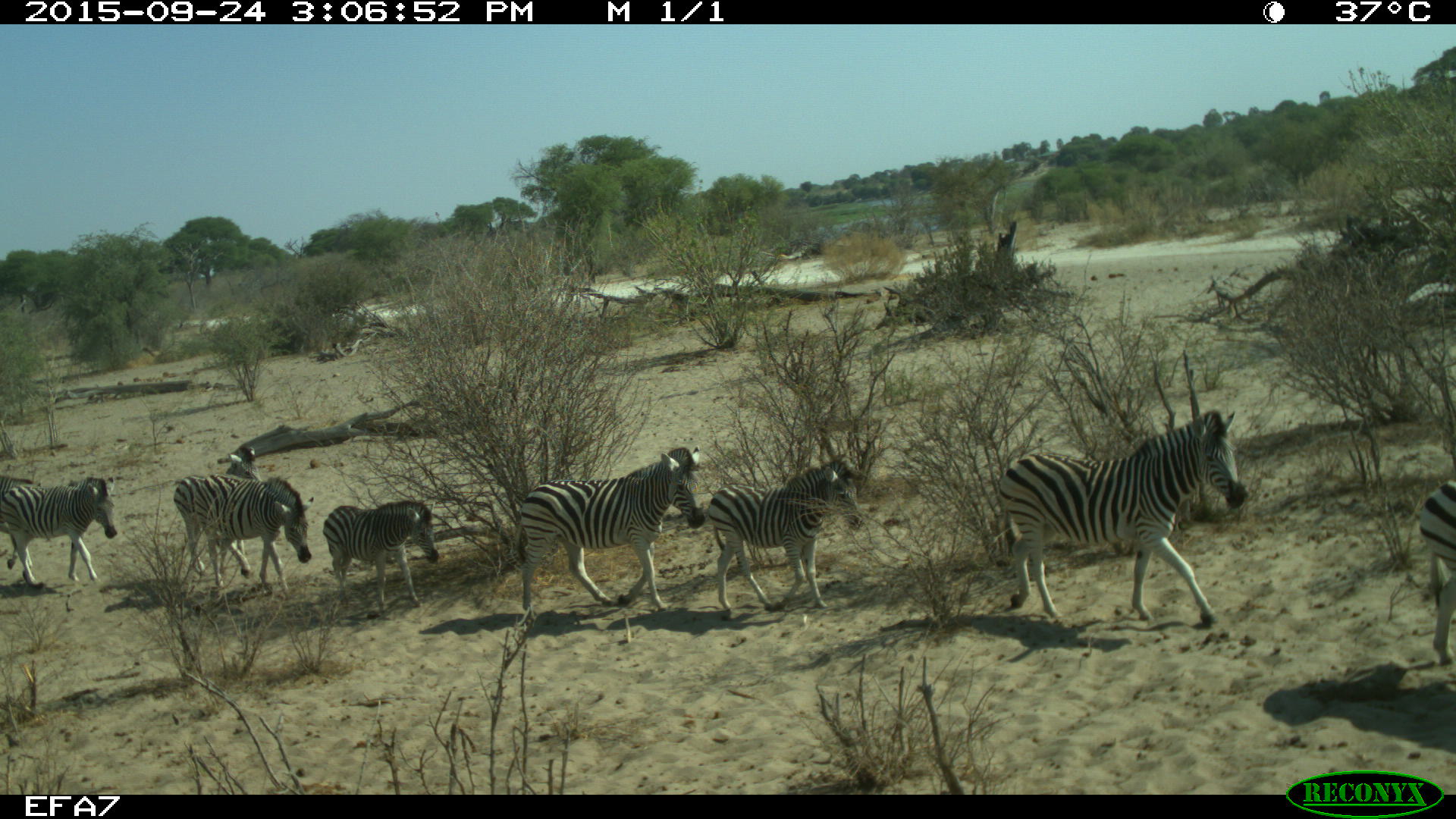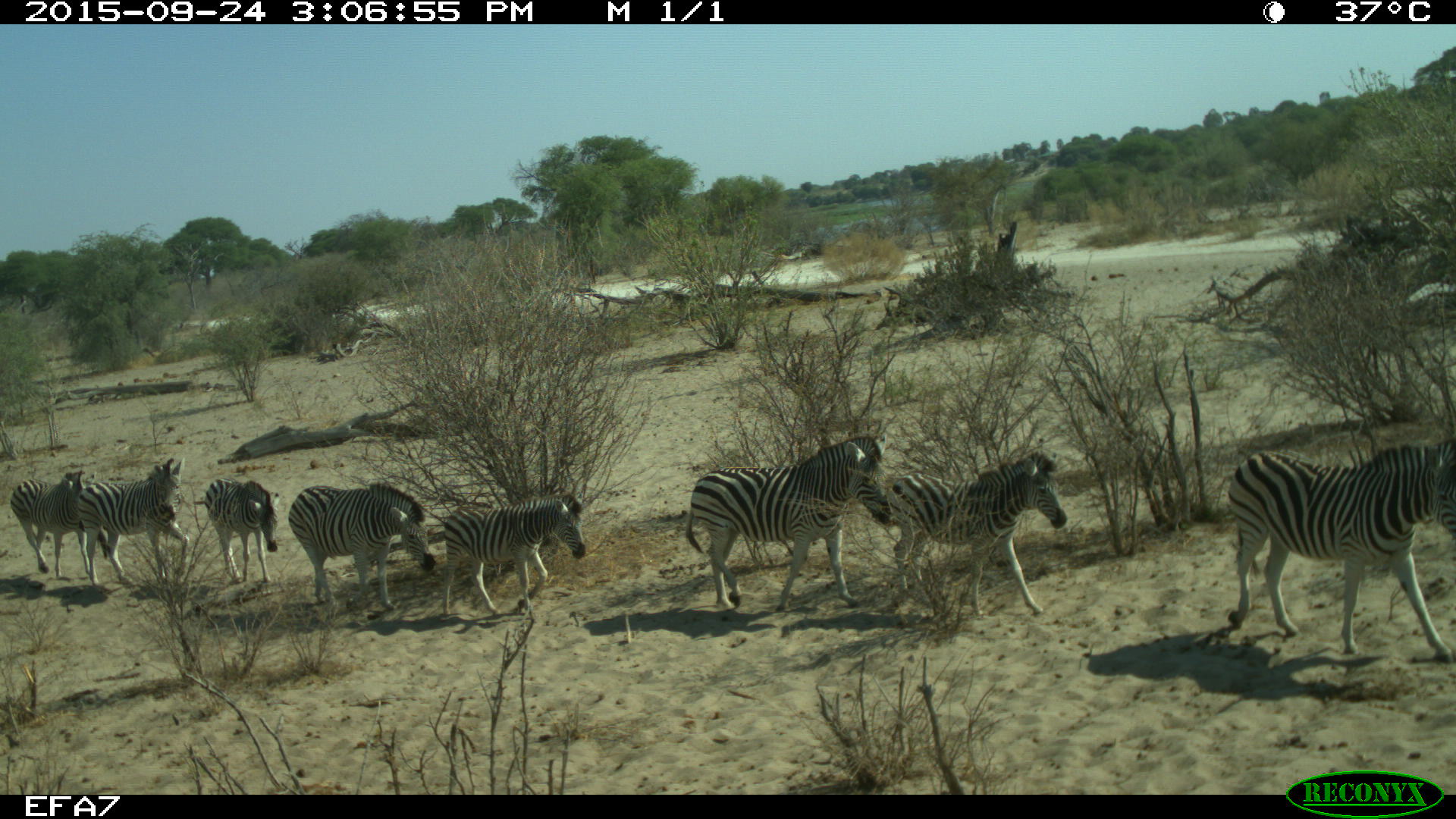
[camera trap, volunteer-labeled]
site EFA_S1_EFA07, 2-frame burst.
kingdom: Animalia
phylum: Chordata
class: Mammalia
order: Perissodactyla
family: Equidae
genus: Equus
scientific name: Equus quagga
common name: plains zebra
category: zebraplains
Zebraplains (plains zebra) (Equus quagga), count 8. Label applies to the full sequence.